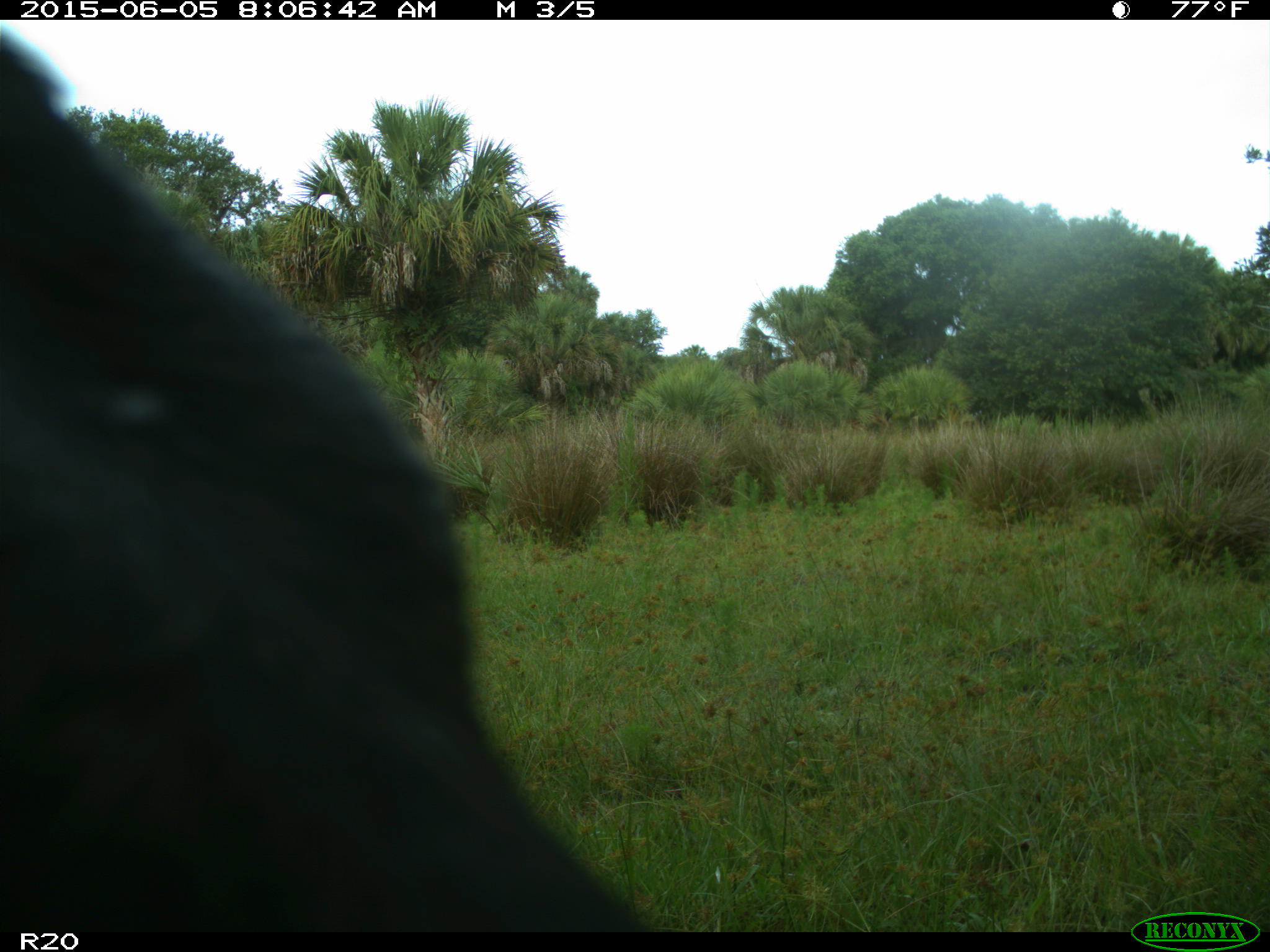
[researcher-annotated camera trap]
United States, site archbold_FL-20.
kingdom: Animalia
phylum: Chordata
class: Mammalia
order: Artiodactyla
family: Bovidae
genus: Bos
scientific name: Bos taurus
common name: domestic cow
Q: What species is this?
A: Bos taurus (domestic cow).